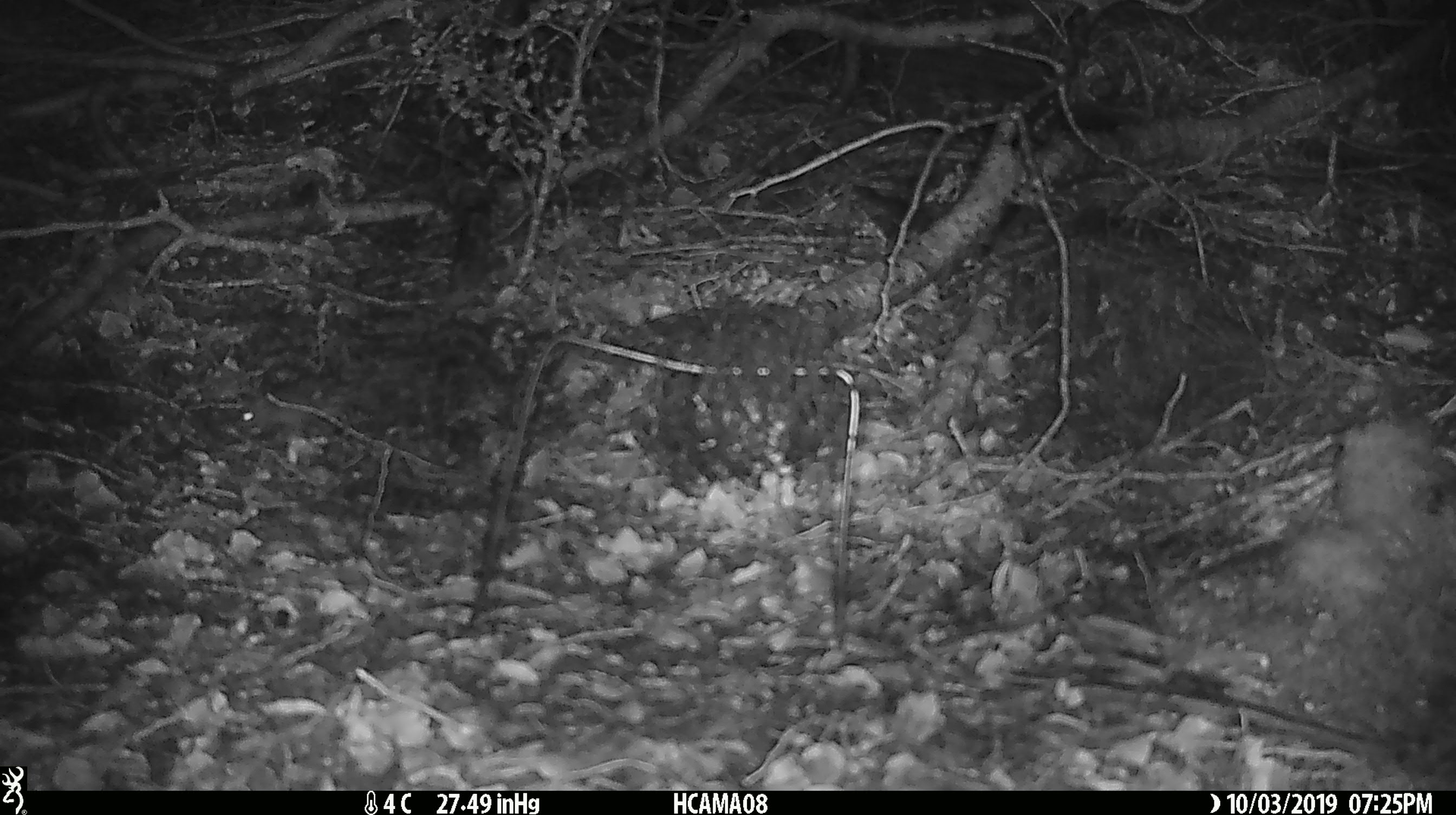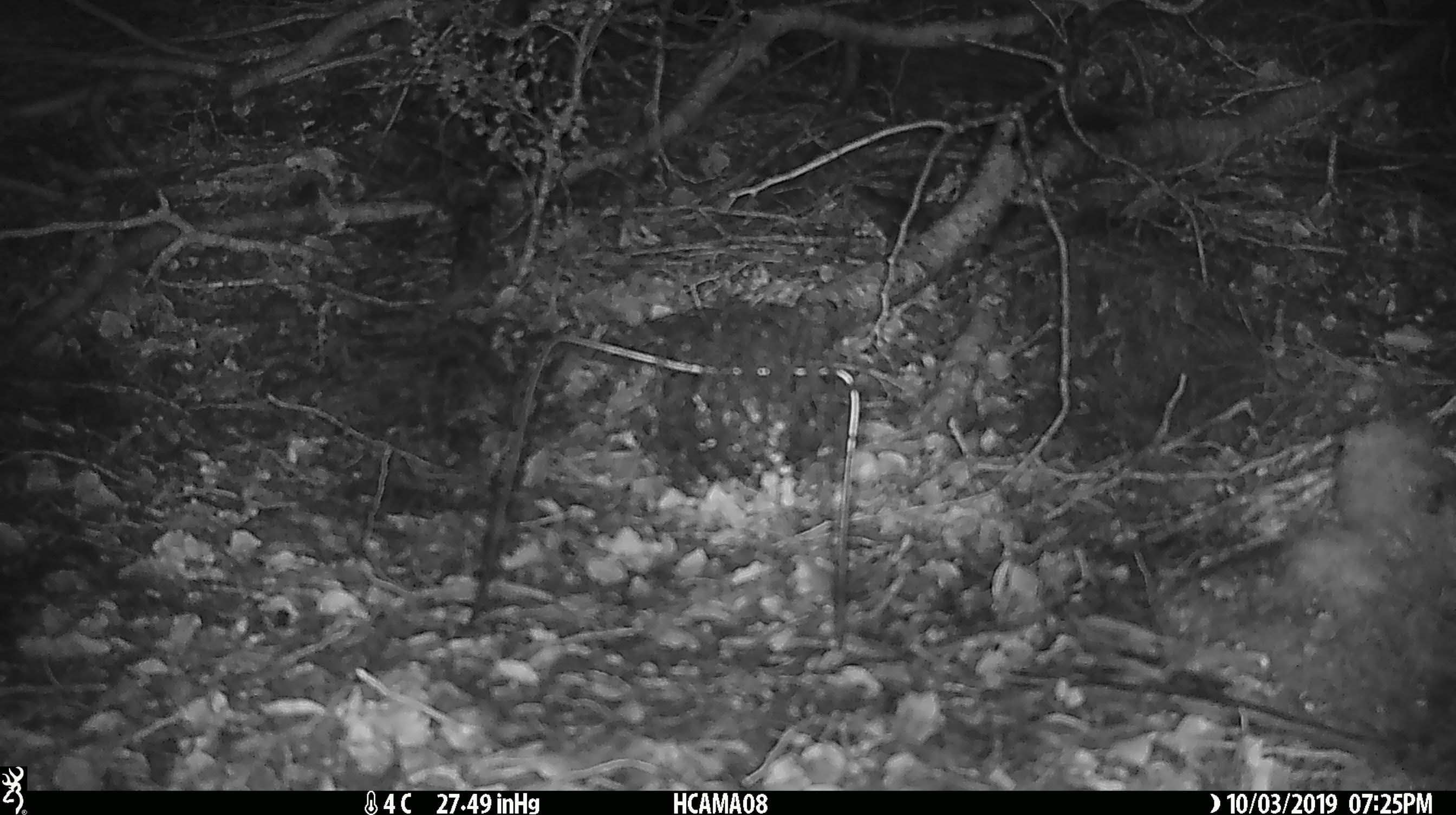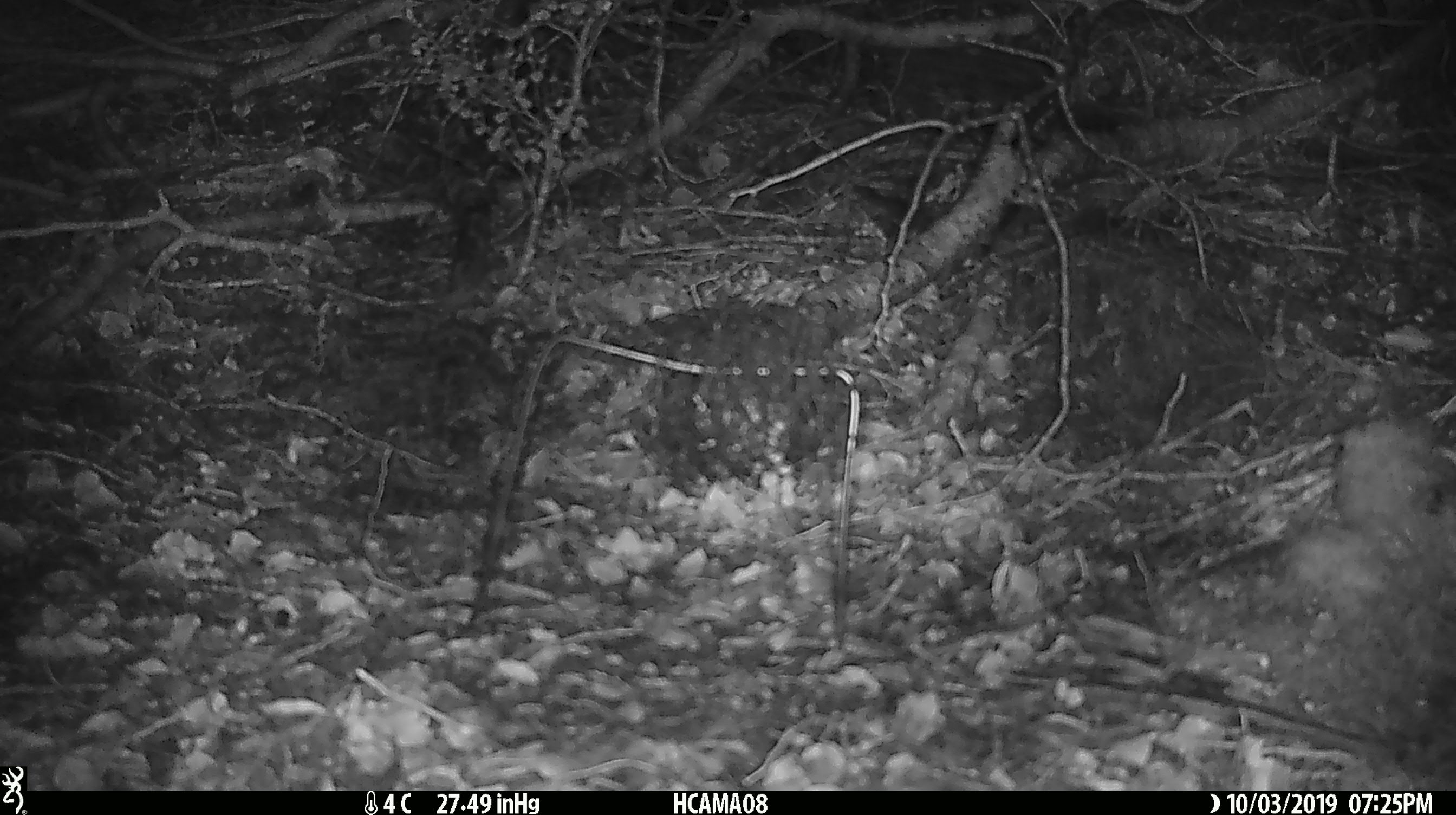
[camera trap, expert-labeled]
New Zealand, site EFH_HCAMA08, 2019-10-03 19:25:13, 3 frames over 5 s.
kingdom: Animalia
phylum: Chordata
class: Mammalia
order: Rodentia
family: Muridae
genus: Mus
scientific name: Mus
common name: mouse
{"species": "mouse (Mus)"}